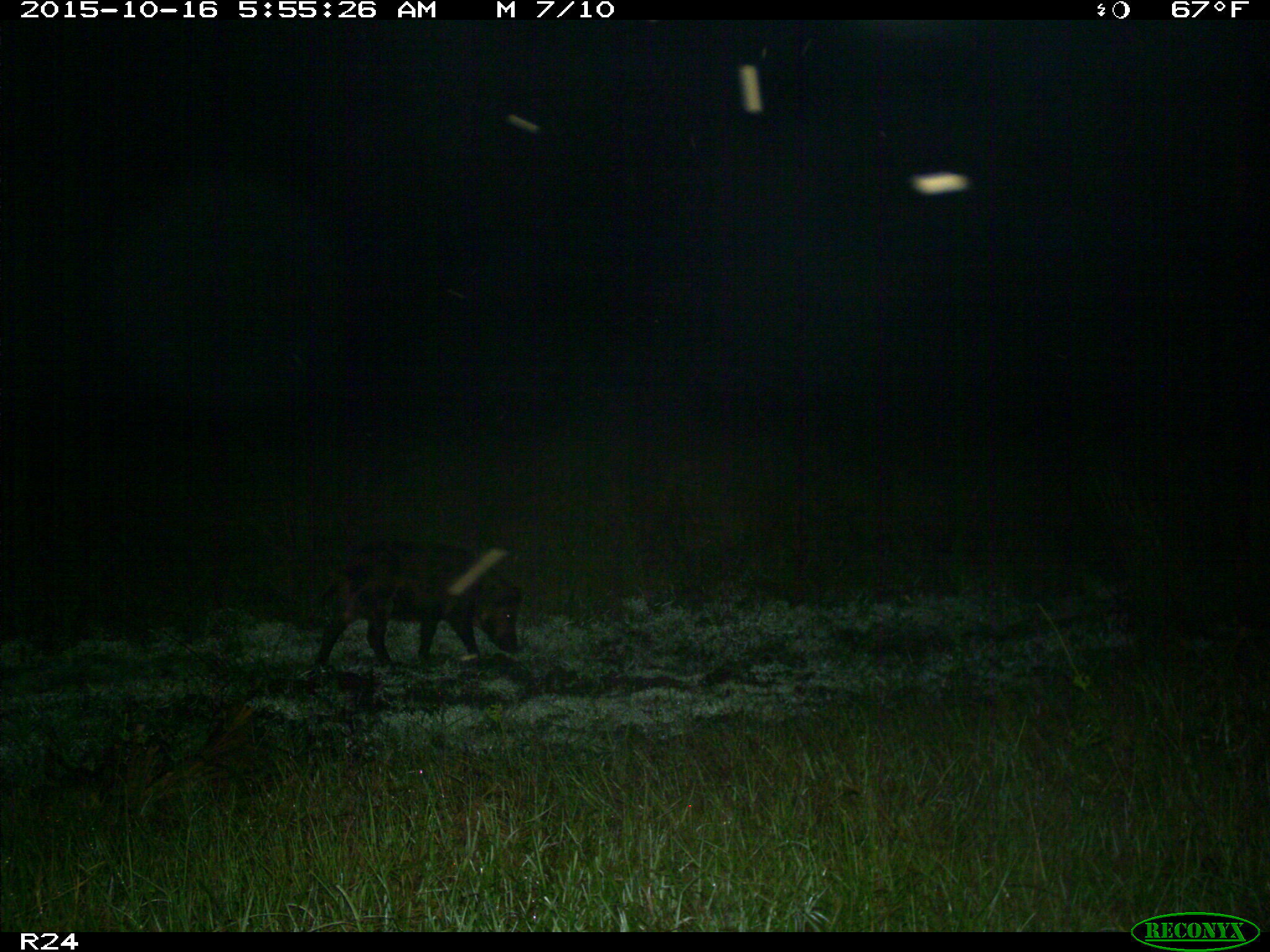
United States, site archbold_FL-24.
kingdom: Animalia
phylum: Chordata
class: Mammalia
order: Artiodactyla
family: Suidae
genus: Sus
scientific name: Sus scrofa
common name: wild boar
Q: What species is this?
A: Sus scrofa (wild boar).